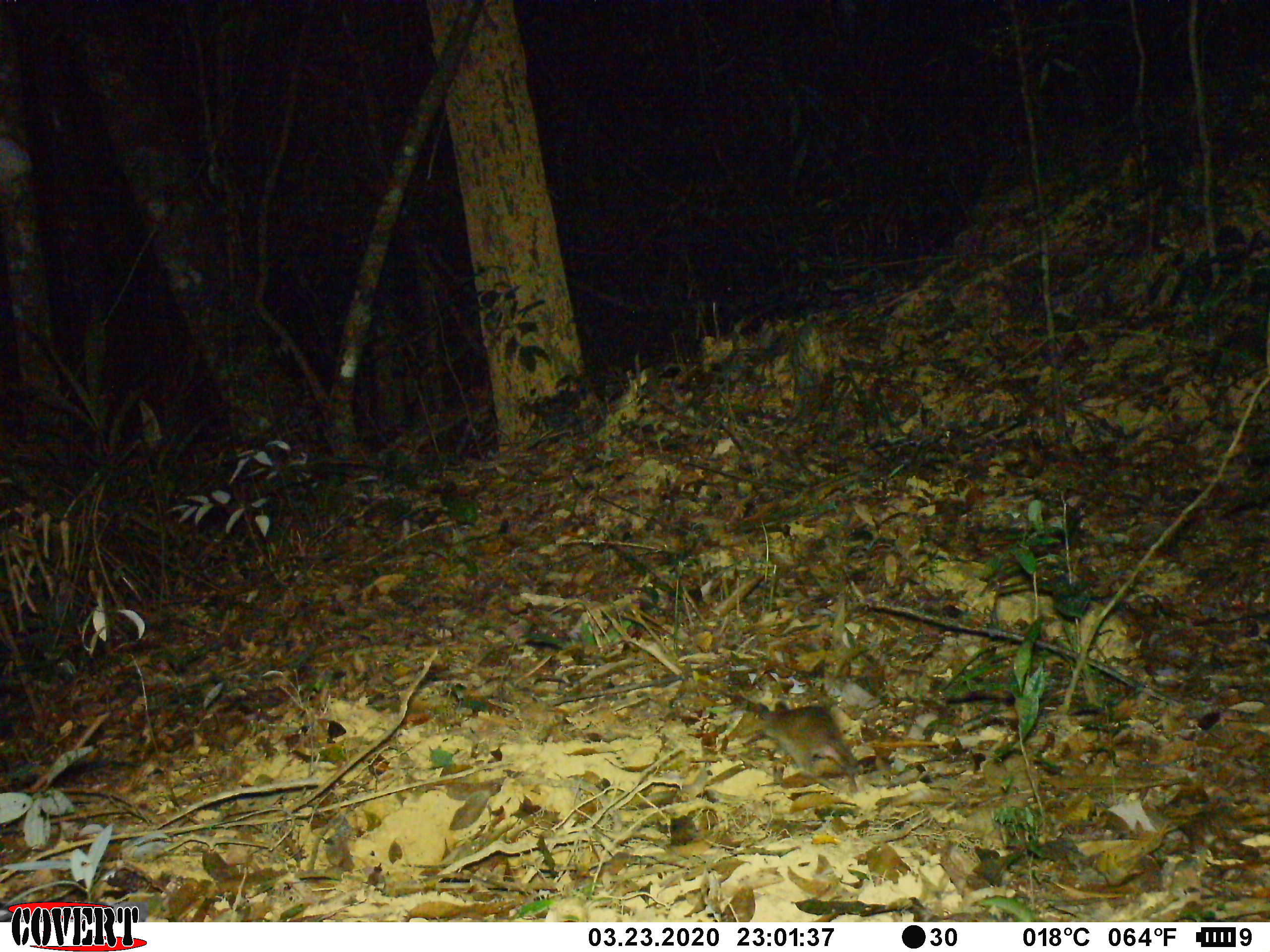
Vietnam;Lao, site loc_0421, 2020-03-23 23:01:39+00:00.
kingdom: Animalia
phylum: Chordata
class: Mammalia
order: Rodentia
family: Muridae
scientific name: Muridae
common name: old-world mice and rats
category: unidentified murid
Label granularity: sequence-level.